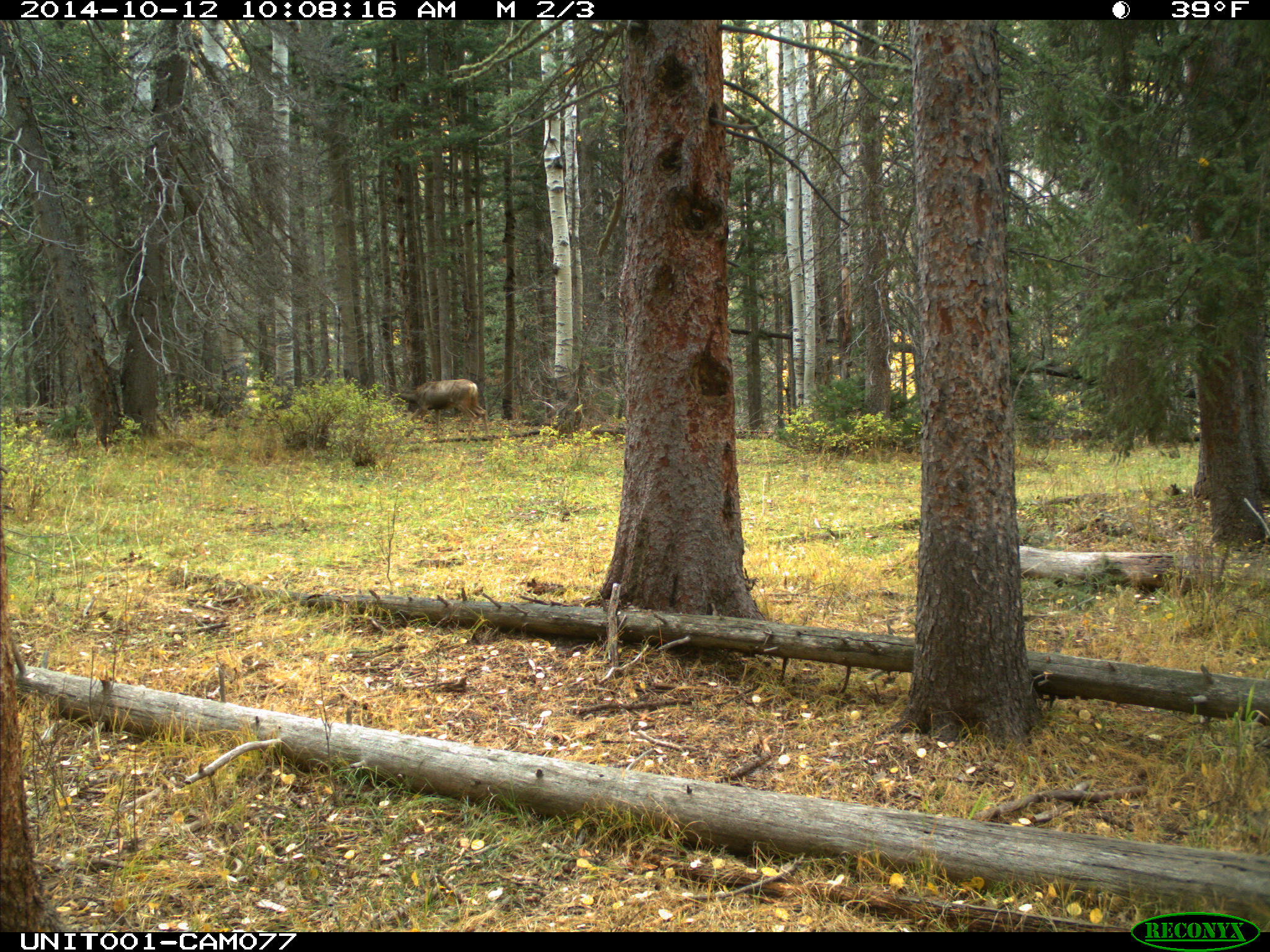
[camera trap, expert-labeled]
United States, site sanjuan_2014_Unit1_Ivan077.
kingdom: Animalia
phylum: Chordata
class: Mammalia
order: Artiodactyla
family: Cervidae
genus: Odocoileus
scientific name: Odocoileus hemionus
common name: mule deer